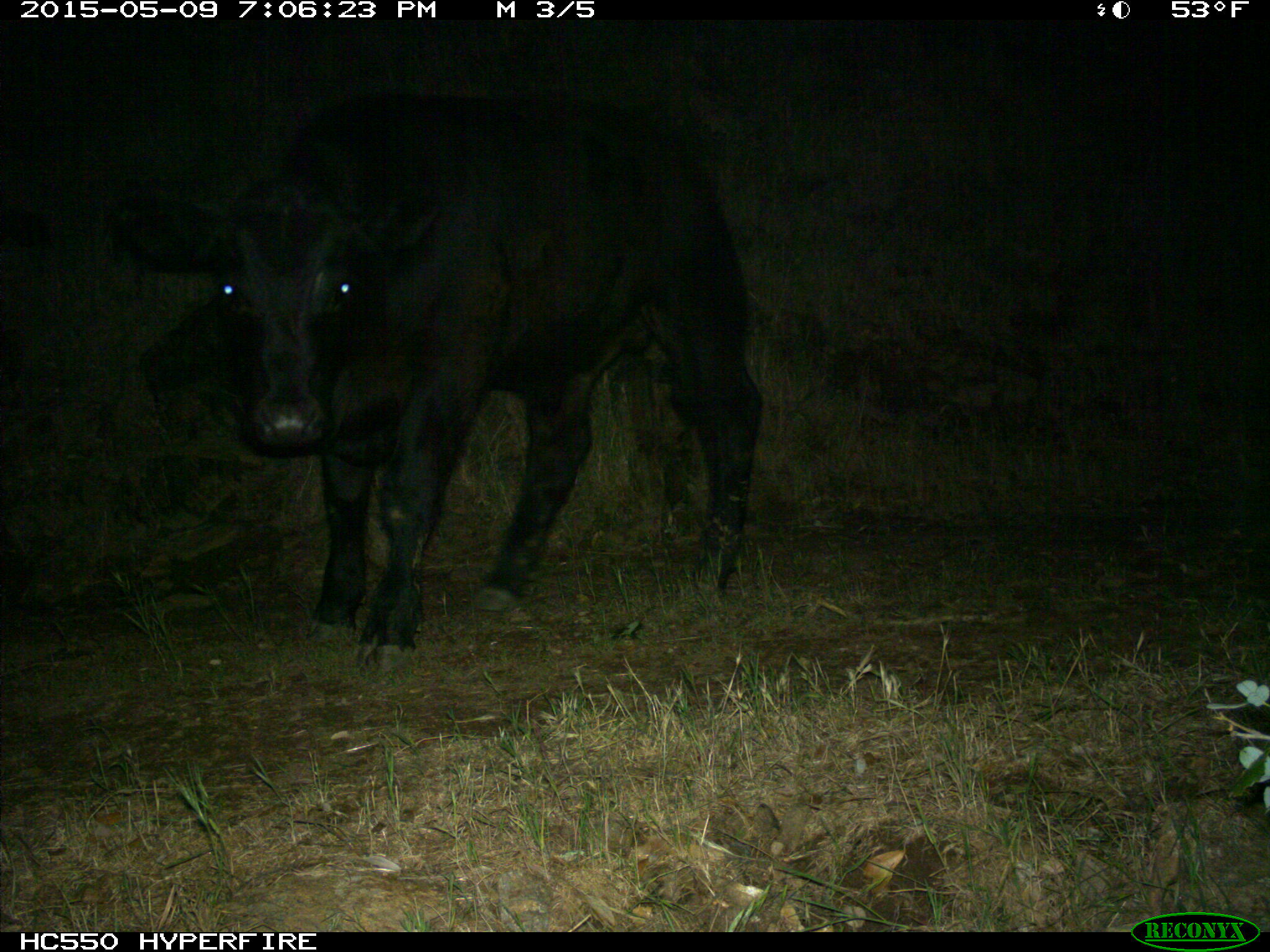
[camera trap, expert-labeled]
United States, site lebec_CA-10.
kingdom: Animalia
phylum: Chordata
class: Mammalia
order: Artiodactyla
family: Bovidae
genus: Bos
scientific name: Bos taurus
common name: domestic cow